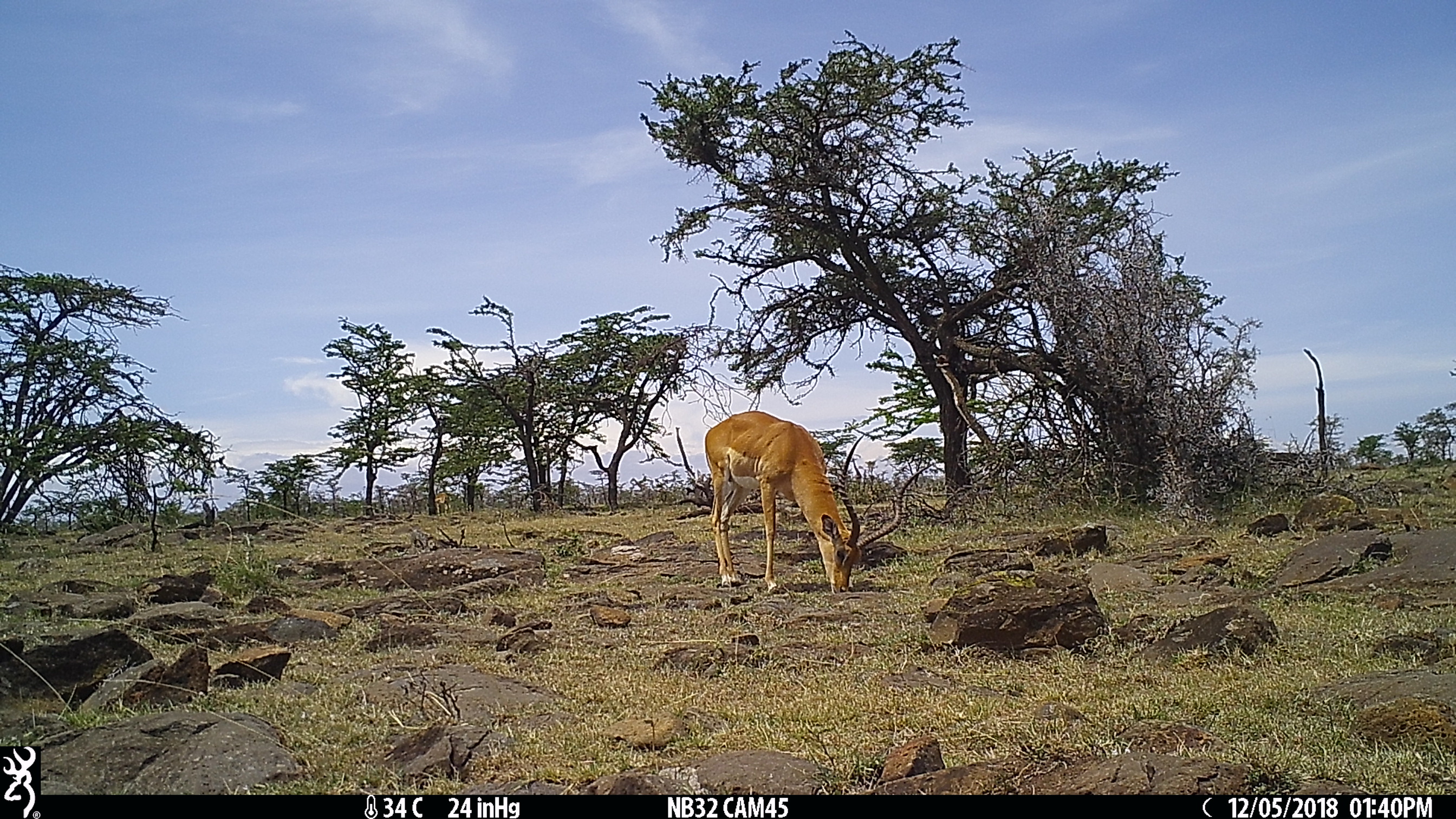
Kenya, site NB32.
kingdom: Animalia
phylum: Chordata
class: Mammalia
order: Artiodactyla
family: Bovidae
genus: Aepyceros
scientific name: Aepyceros melampus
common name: impala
Impala (Aepyceros melampus).